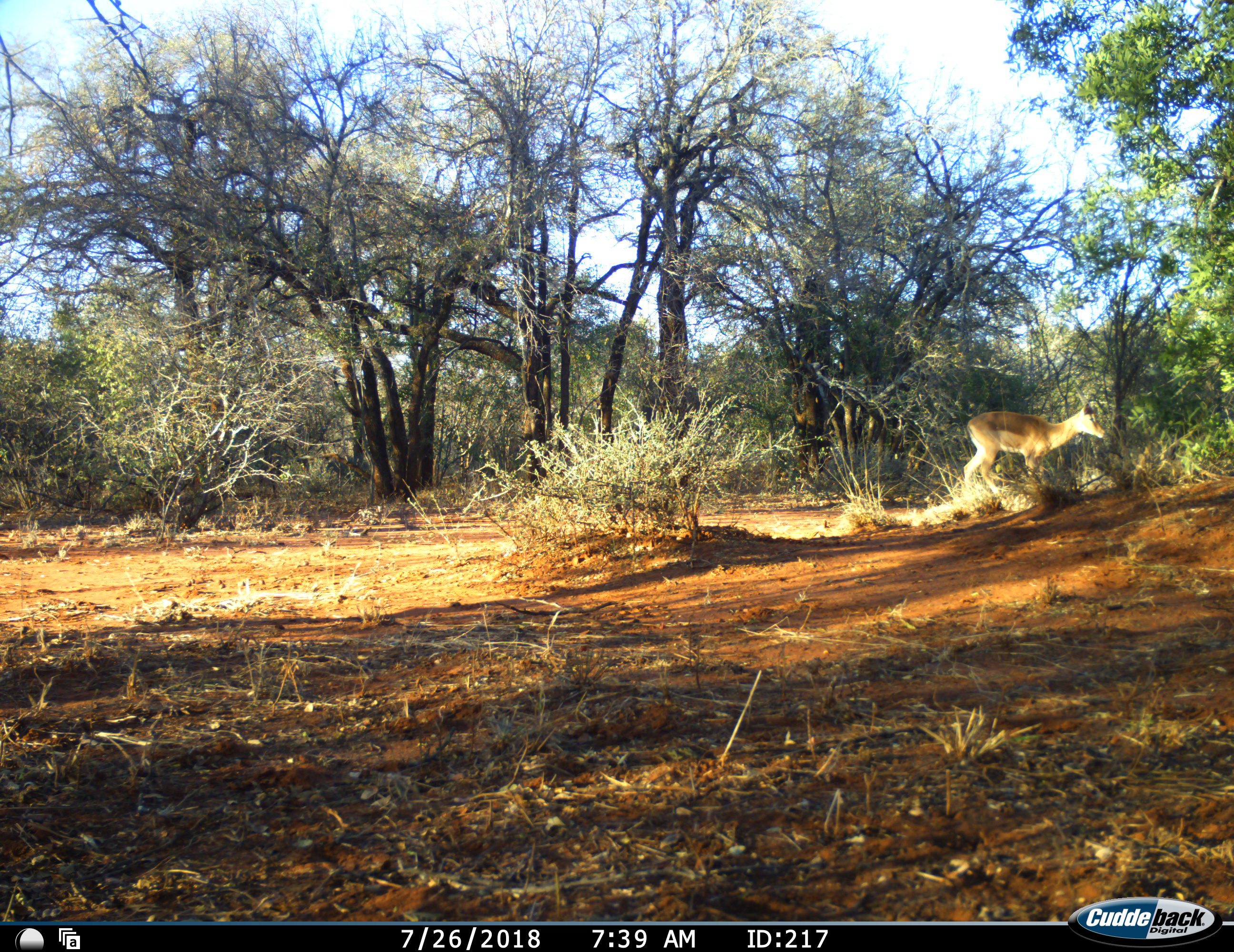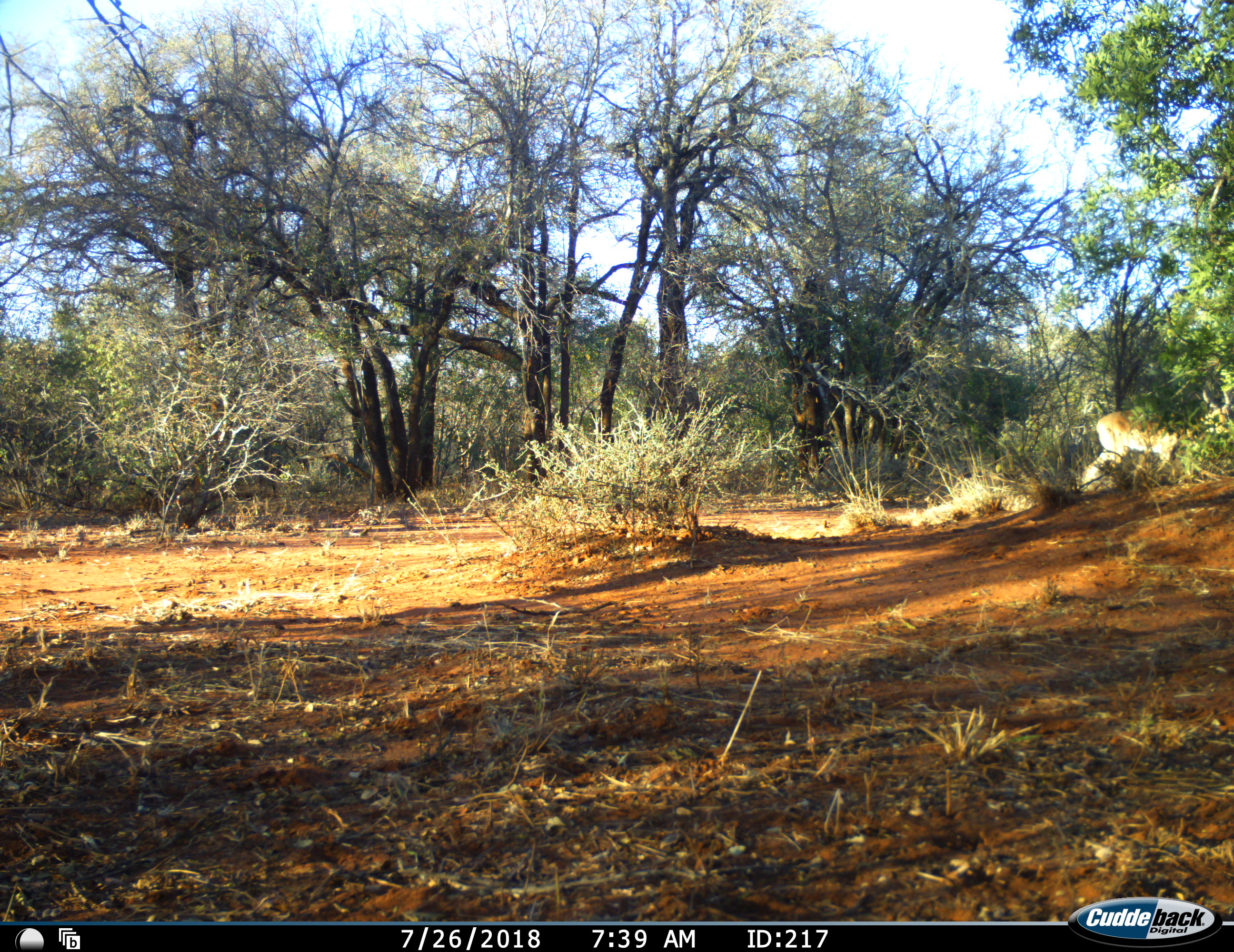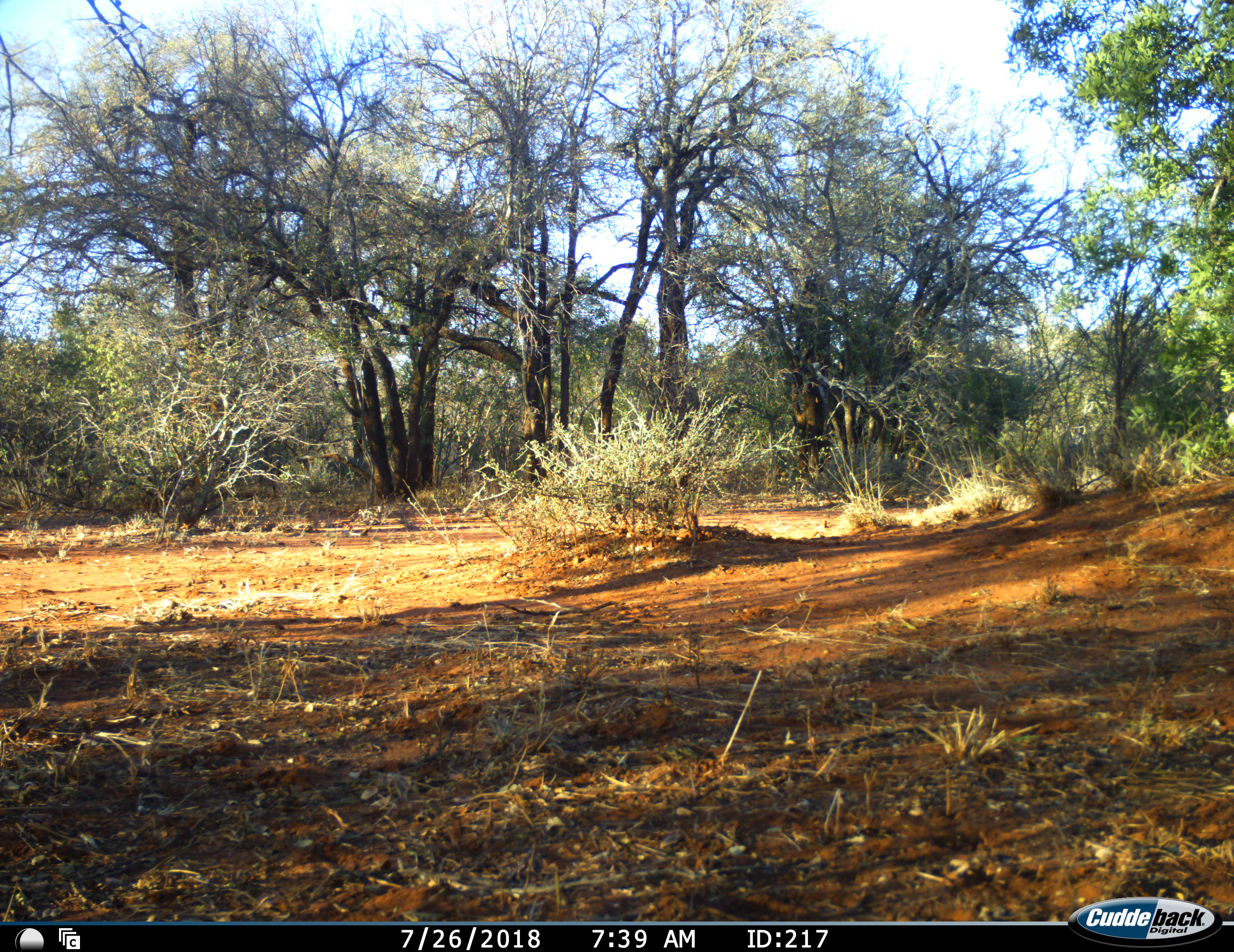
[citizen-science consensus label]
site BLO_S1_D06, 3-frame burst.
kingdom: Animalia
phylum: Chordata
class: Mammalia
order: Artiodactyla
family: Bovidae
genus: Aepyceros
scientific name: Aepyceros melampus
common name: impala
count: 1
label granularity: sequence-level